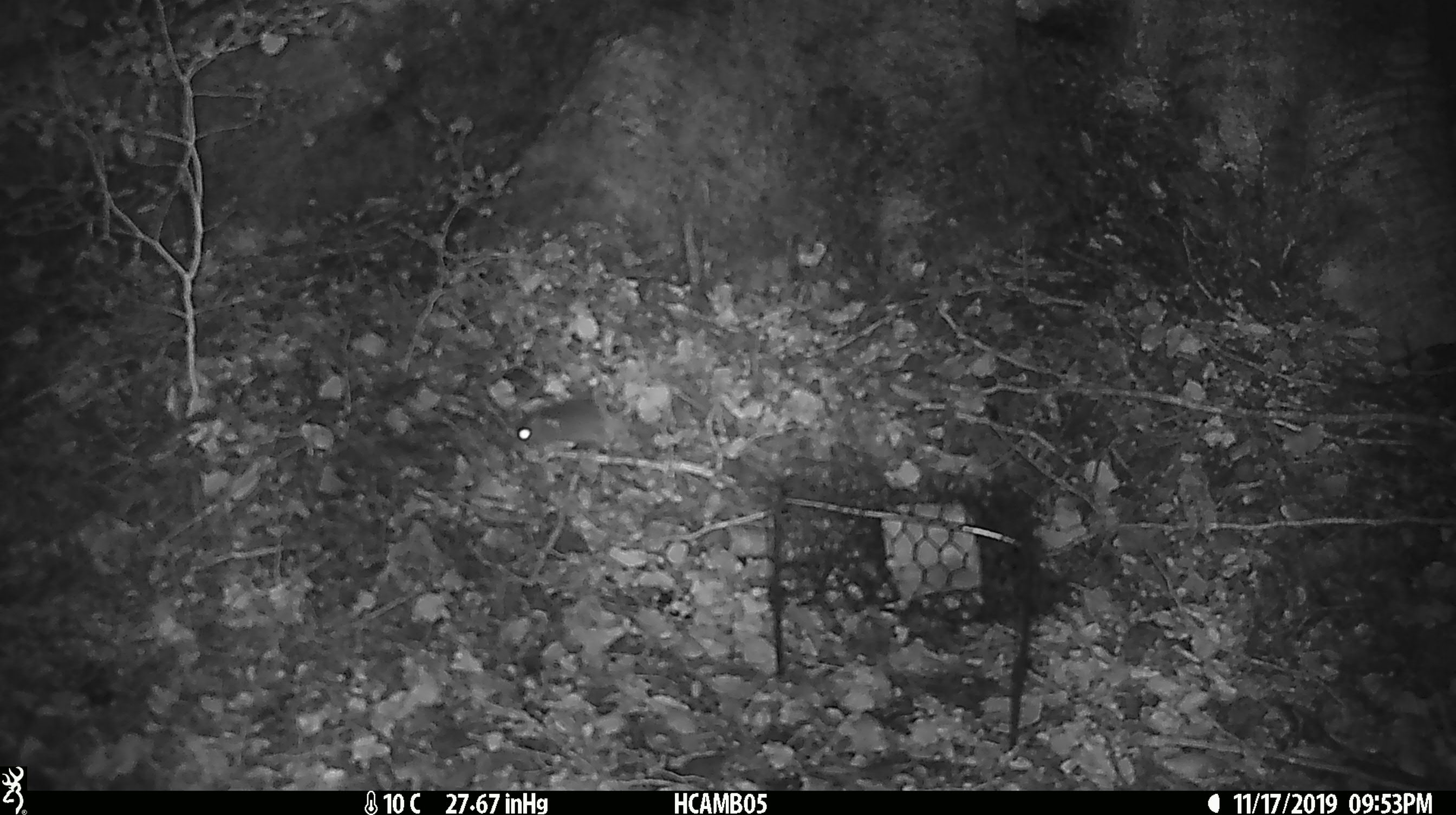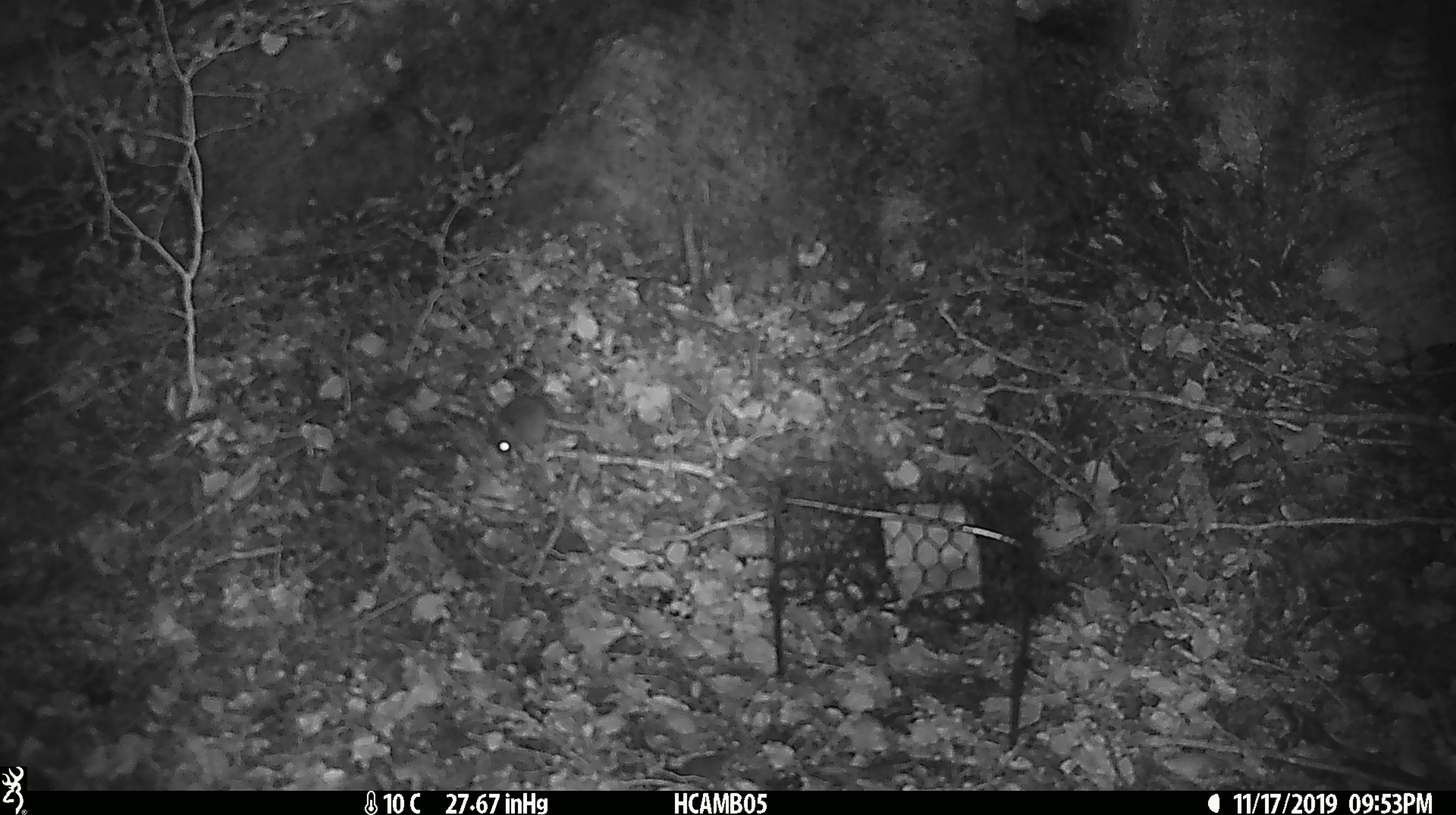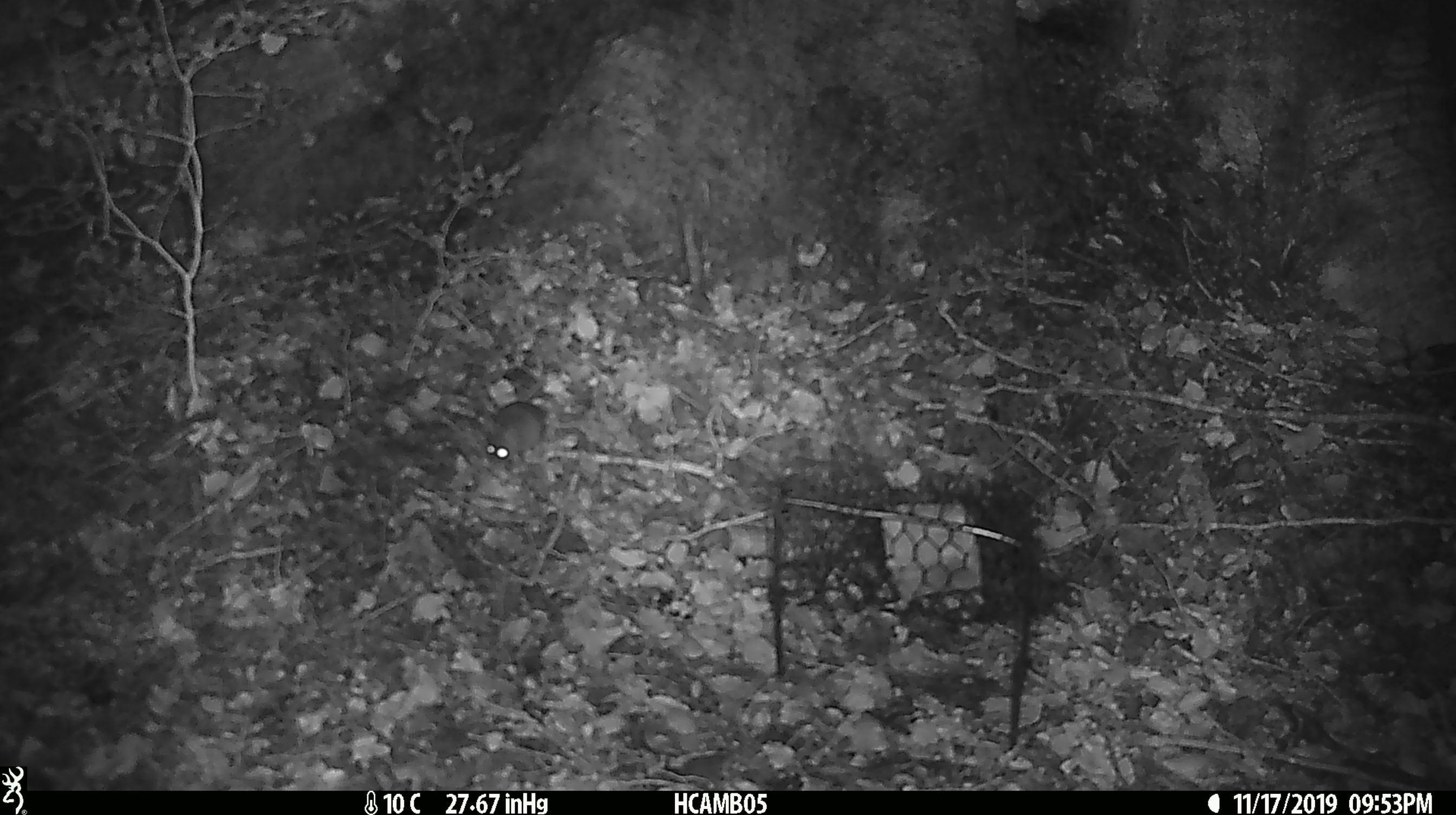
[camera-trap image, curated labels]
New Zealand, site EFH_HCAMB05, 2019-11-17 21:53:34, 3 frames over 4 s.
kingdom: Animalia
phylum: Chordata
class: Mammalia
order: Rodentia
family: Muridae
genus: Mus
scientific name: Mus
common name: mouse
Mouse (Mus).